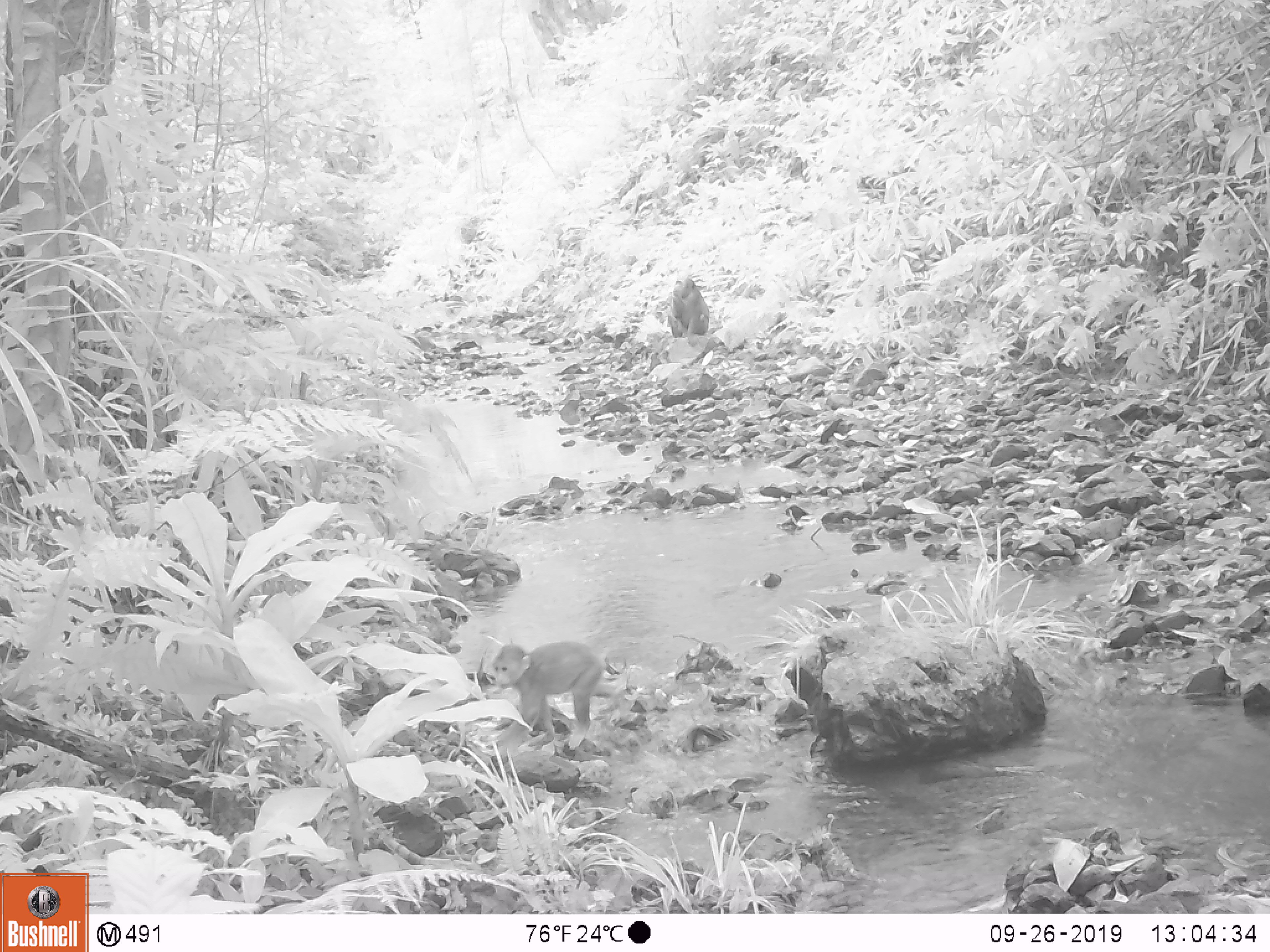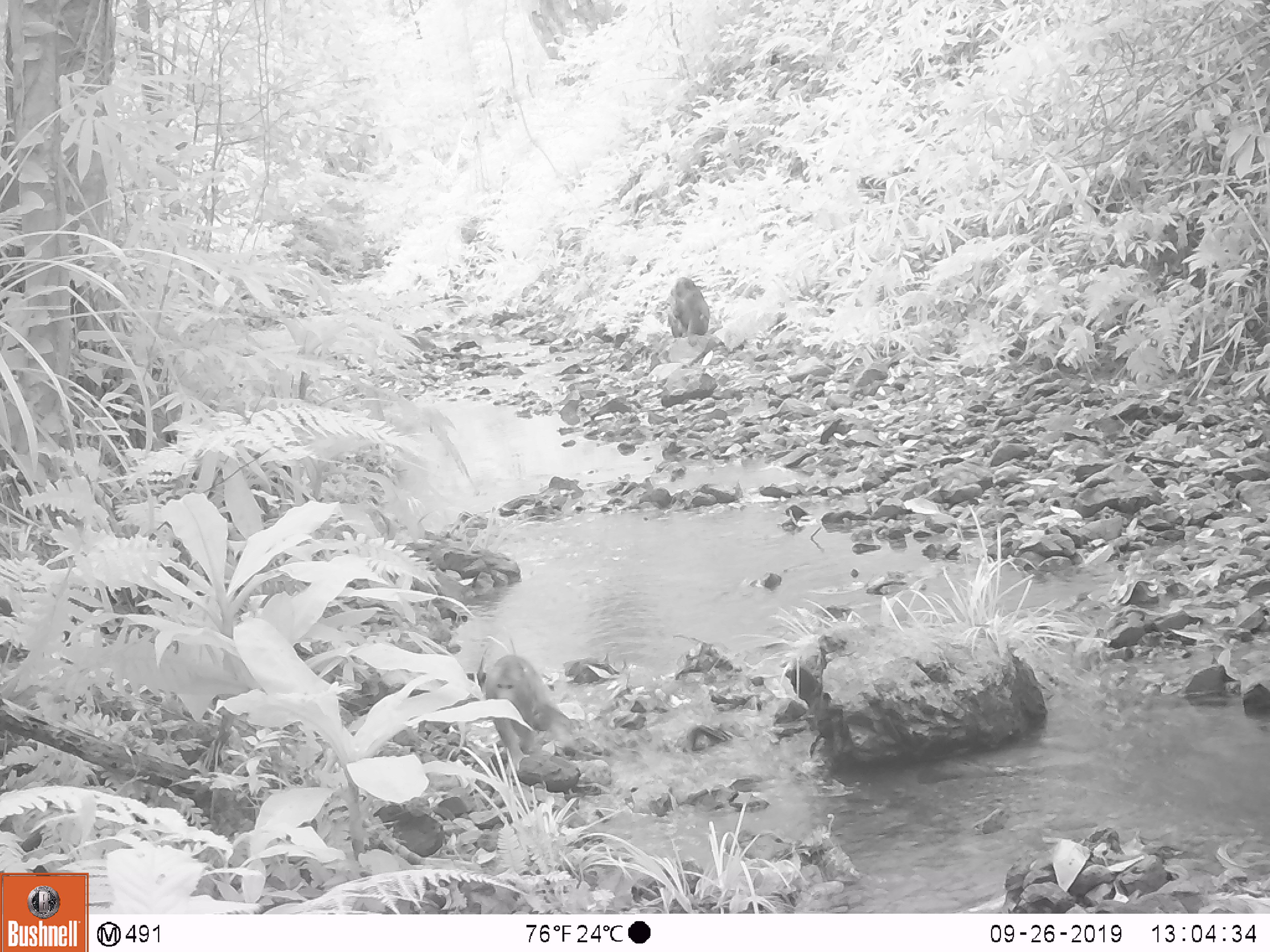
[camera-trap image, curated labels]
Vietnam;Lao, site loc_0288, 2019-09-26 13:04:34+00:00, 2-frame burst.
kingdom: Animalia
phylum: Chordata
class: Mammalia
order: Primates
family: Cercopithecidae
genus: Macaca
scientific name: Macaca arctoides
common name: stump-tailed macaque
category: stump tailed macaque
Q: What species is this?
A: Stump tailed macaque (stump-tailed macaque) (Macaca arctoides).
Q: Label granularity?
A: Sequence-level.